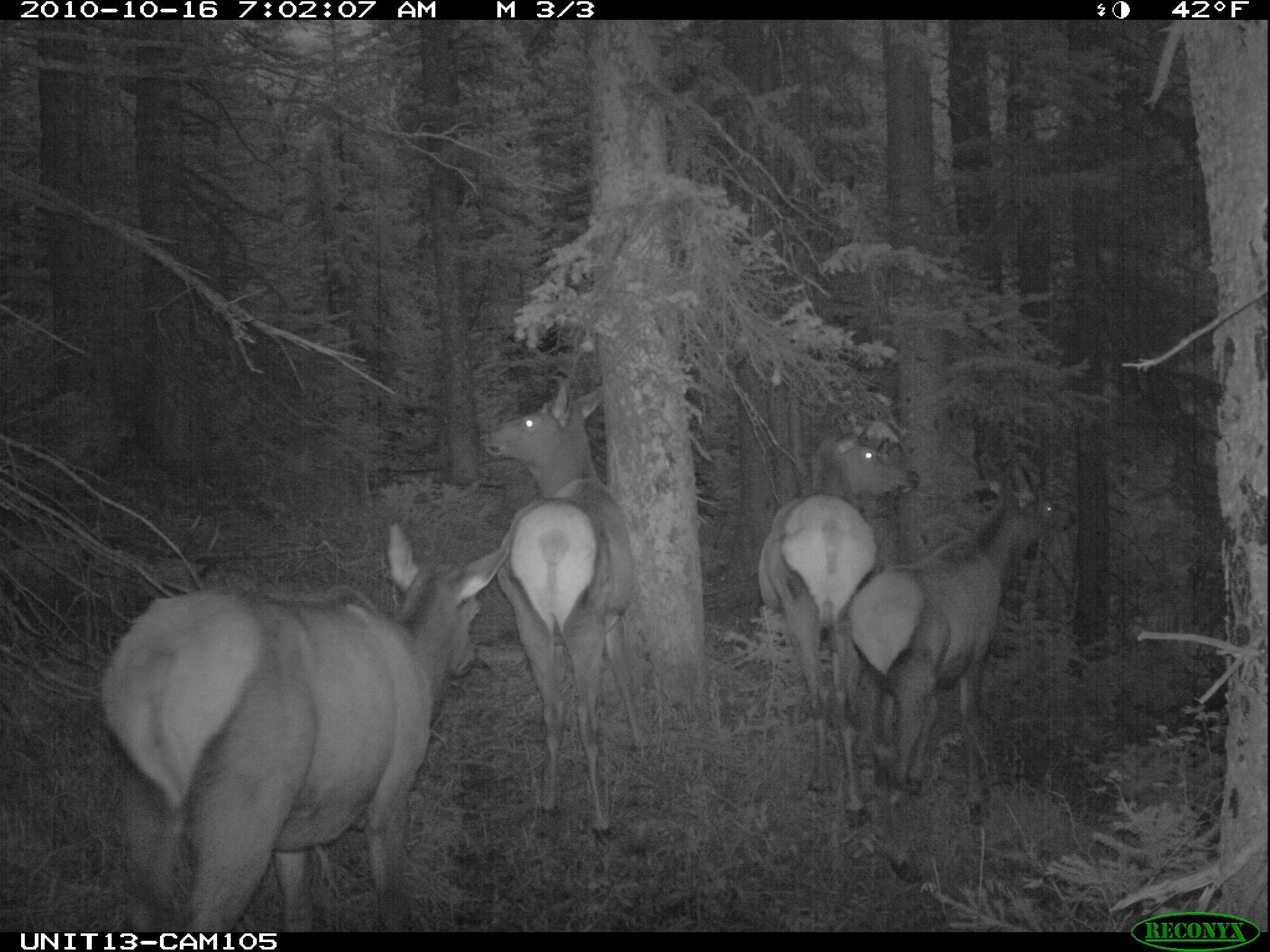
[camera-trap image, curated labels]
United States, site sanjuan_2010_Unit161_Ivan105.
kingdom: Animalia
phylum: Chordata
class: Mammalia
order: Artiodactyla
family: Cervidae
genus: Cervus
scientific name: Cervus elaphus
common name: red deer